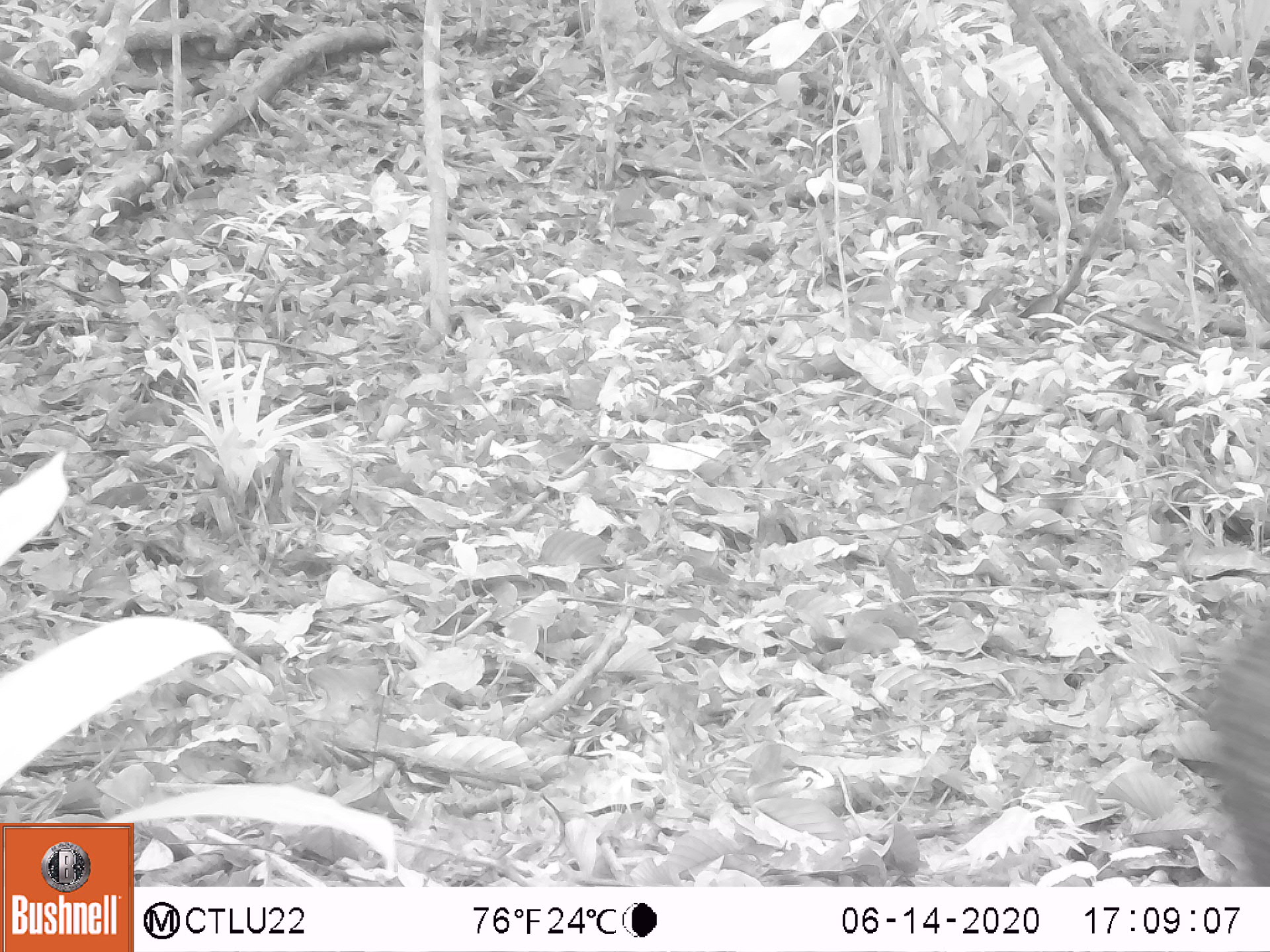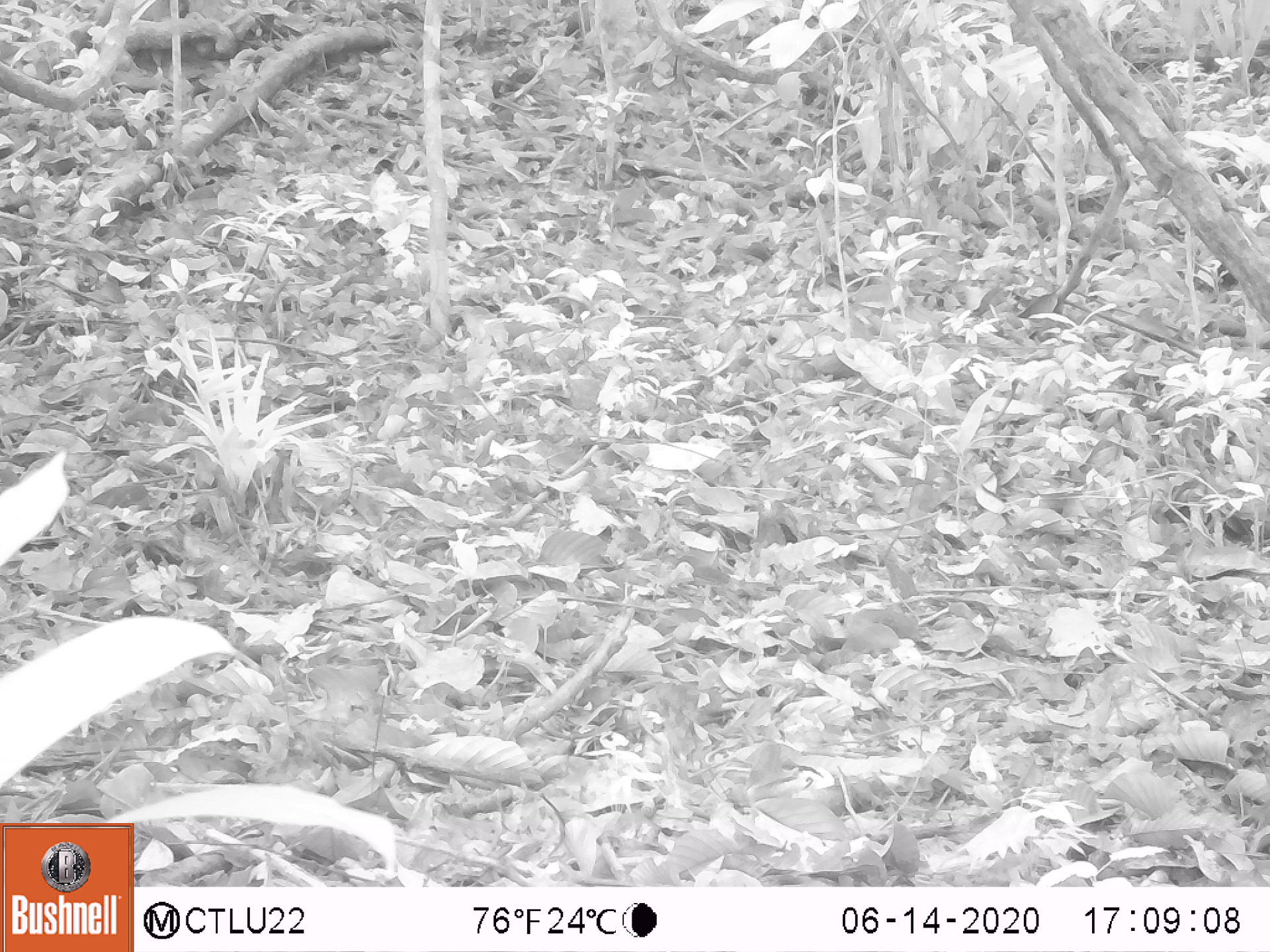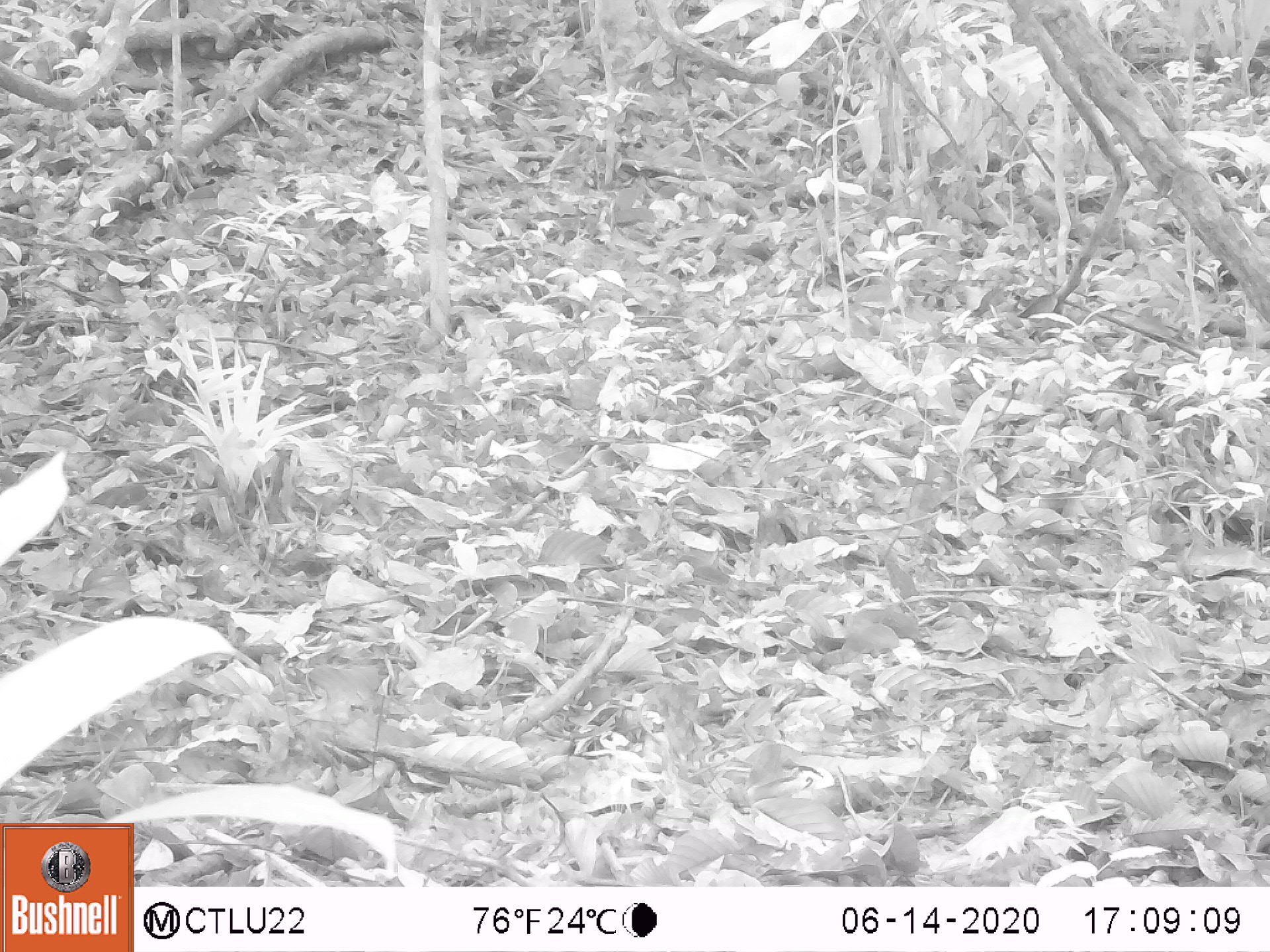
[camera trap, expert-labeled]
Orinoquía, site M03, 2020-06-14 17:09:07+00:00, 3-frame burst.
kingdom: Animalia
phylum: Chordata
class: Mammalia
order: Artiodactyla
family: Tayassuidae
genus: Pecari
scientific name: Pecari tajacu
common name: collared peccary